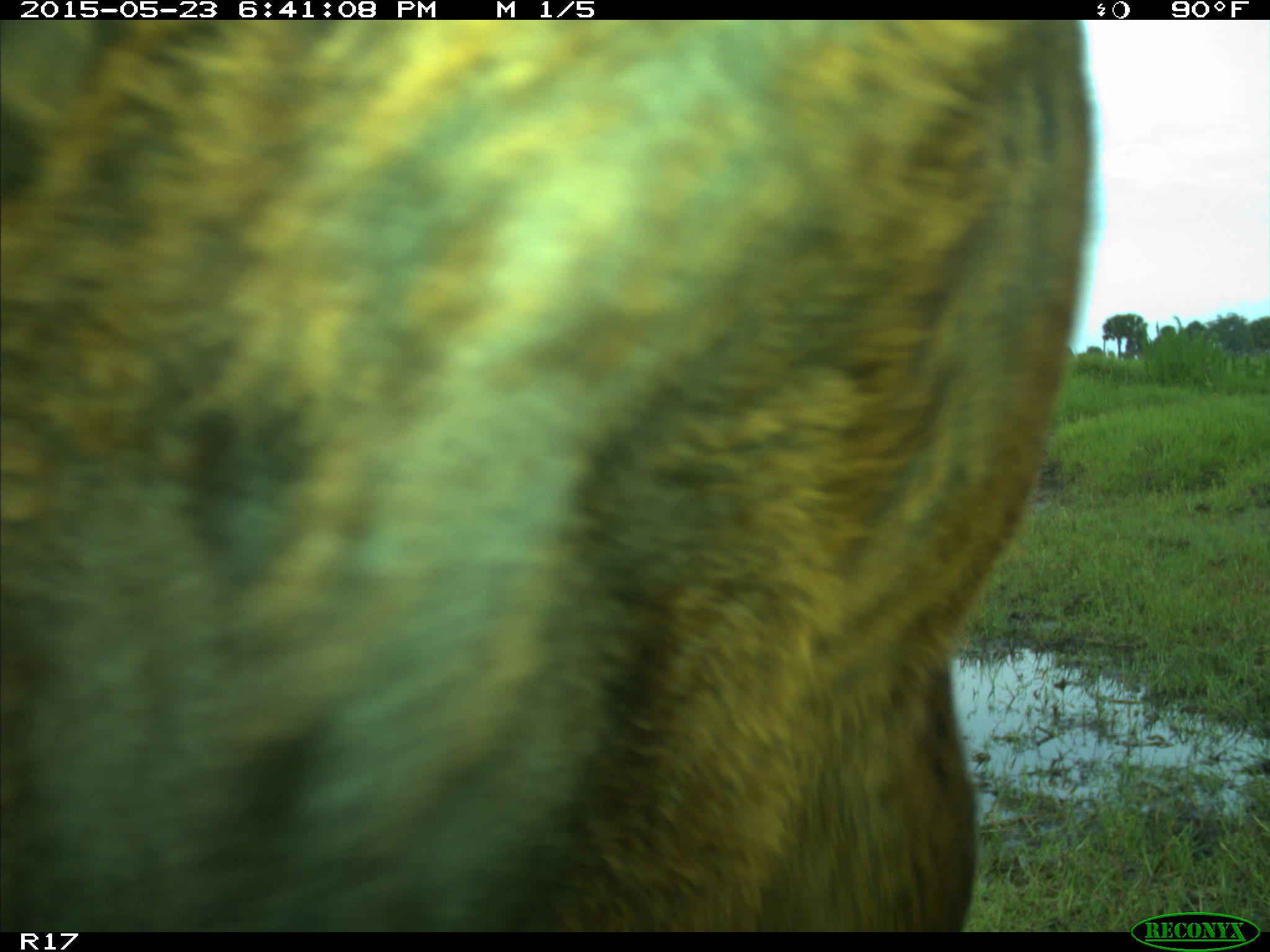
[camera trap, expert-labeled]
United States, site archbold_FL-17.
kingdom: Animalia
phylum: Chordata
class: Mammalia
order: Artiodactyla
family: Bovidae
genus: Bos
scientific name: Bos taurus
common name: domestic cow